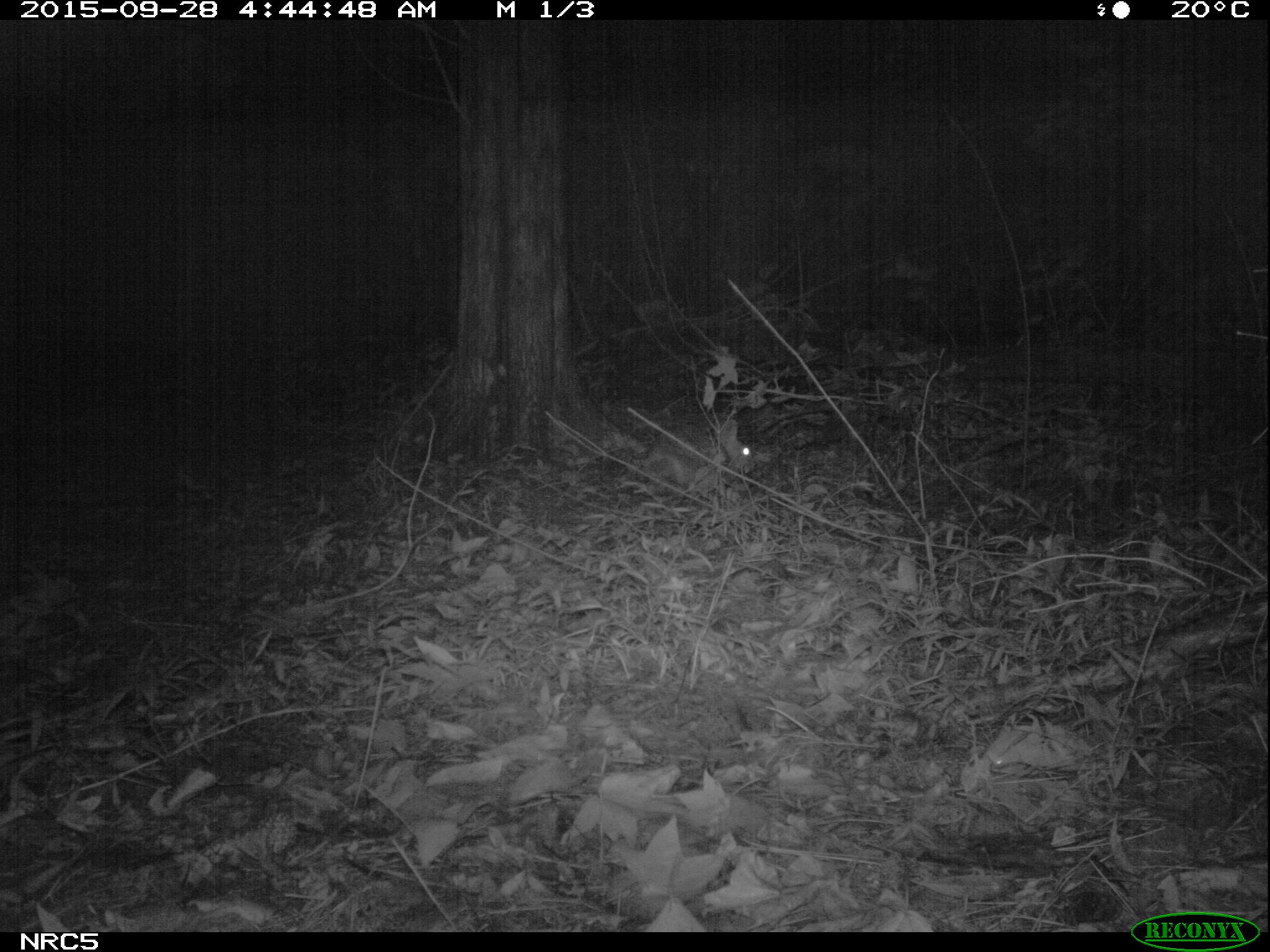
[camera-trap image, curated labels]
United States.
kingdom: Animalia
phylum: Chordata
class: Mammalia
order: Lagomorpha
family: Leporidae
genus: Sylvilagus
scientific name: Sylvilagus floridanus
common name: eastern cottontail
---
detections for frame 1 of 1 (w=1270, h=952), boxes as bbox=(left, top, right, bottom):
Eastern Cottontail: bbox=(635, 417, 761, 496)